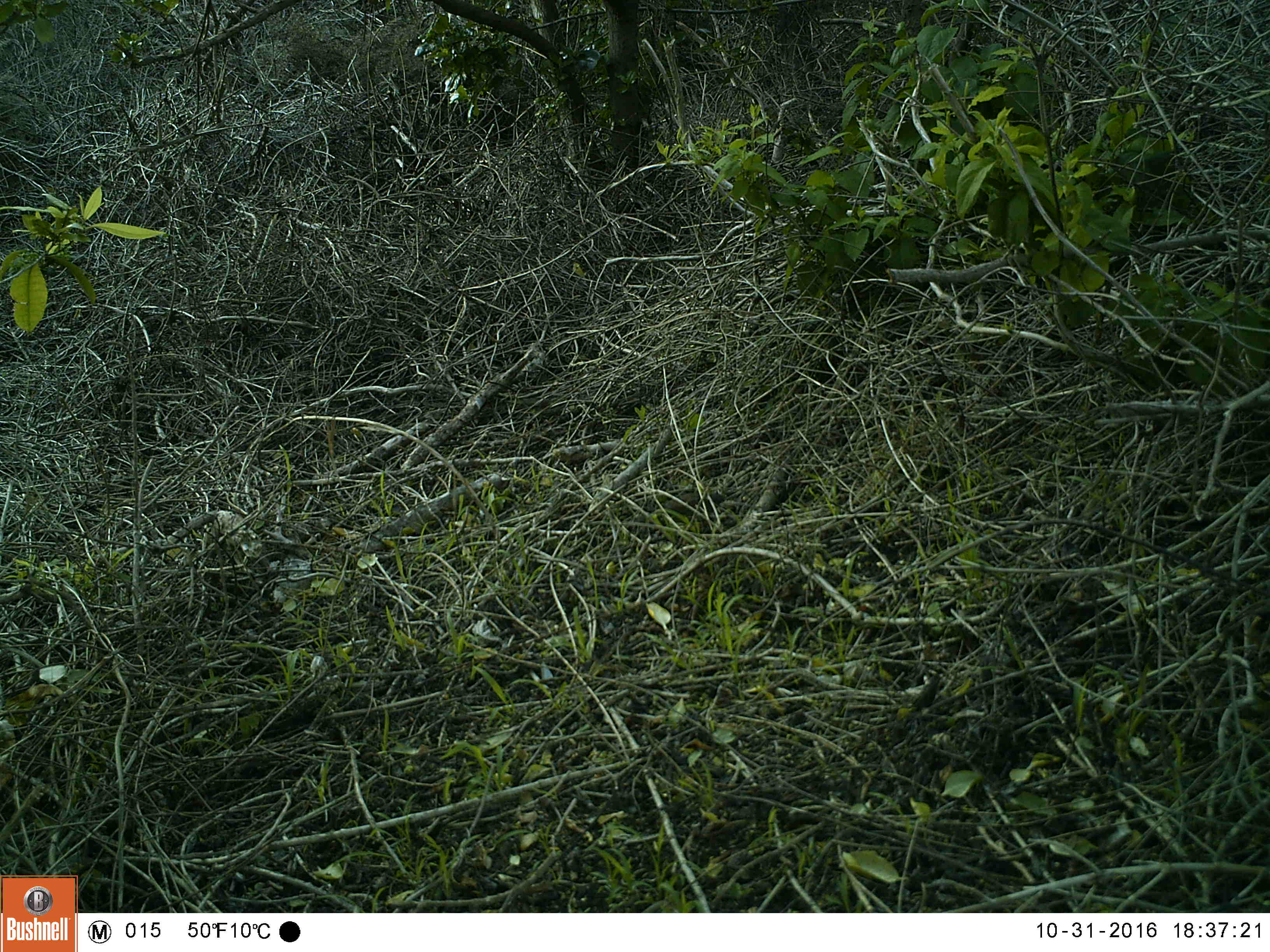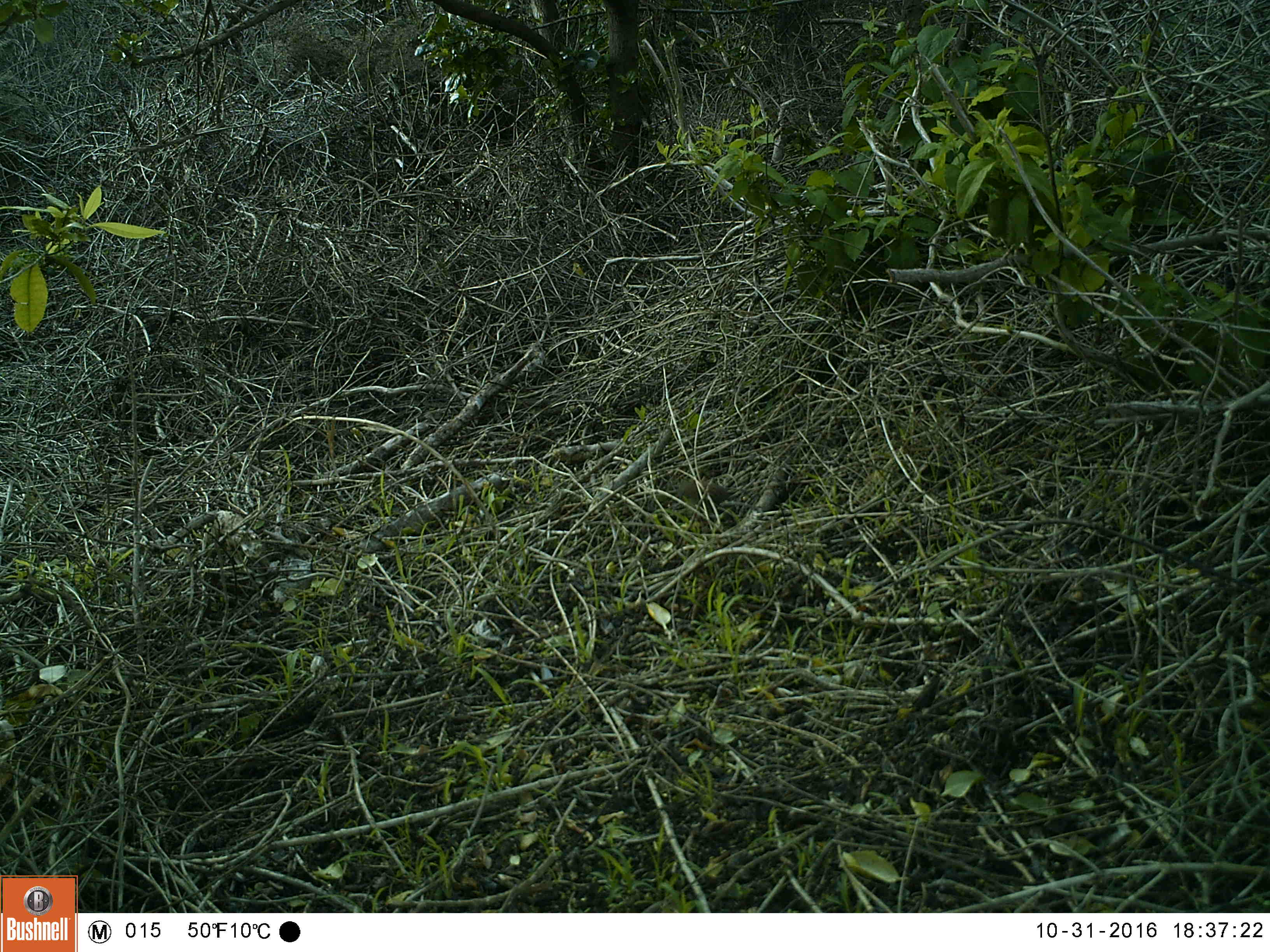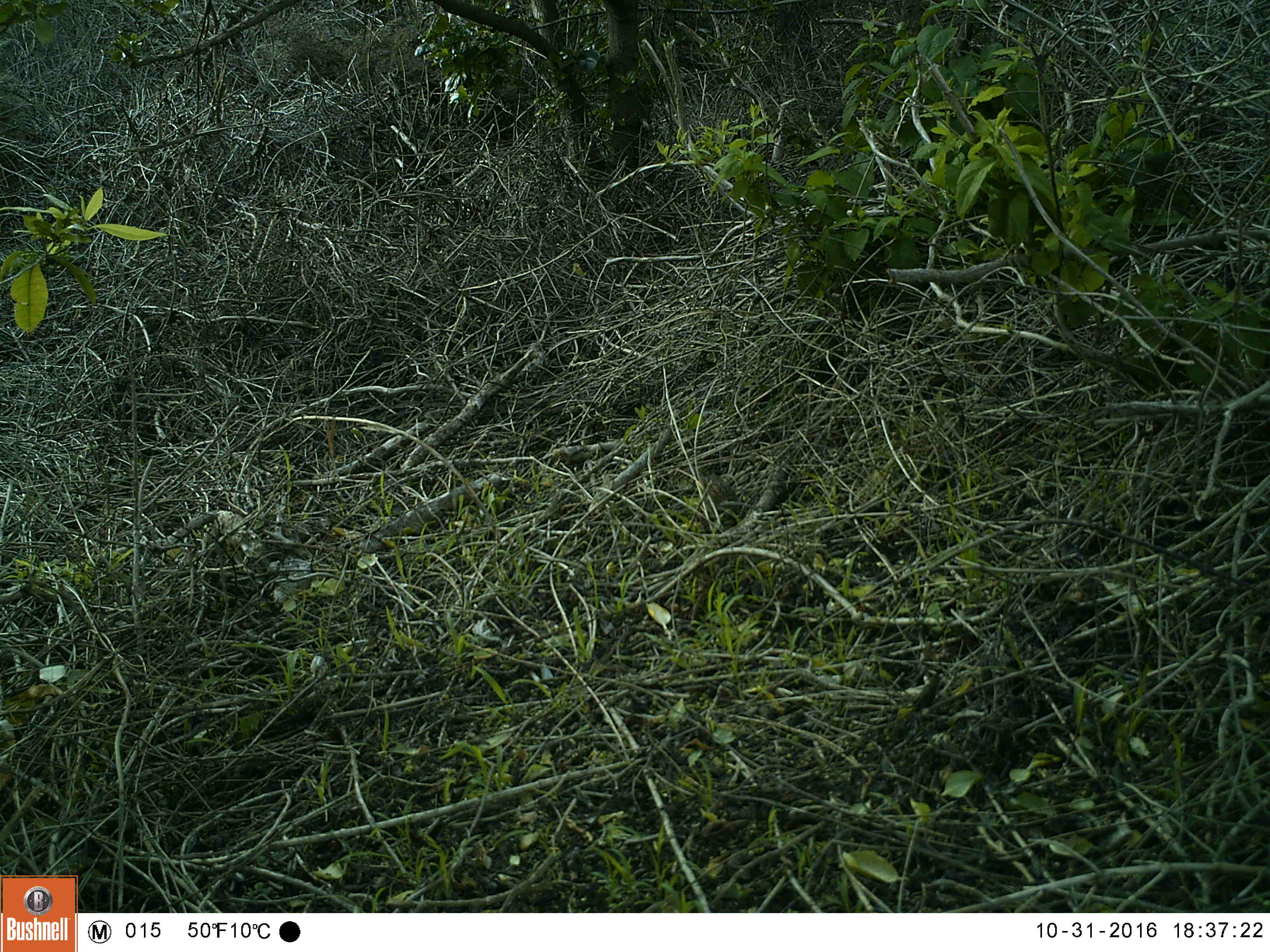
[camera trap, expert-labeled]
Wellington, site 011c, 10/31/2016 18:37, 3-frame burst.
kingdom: Animalia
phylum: Chordata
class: Aves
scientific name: Aves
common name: bird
Bird (Aves).